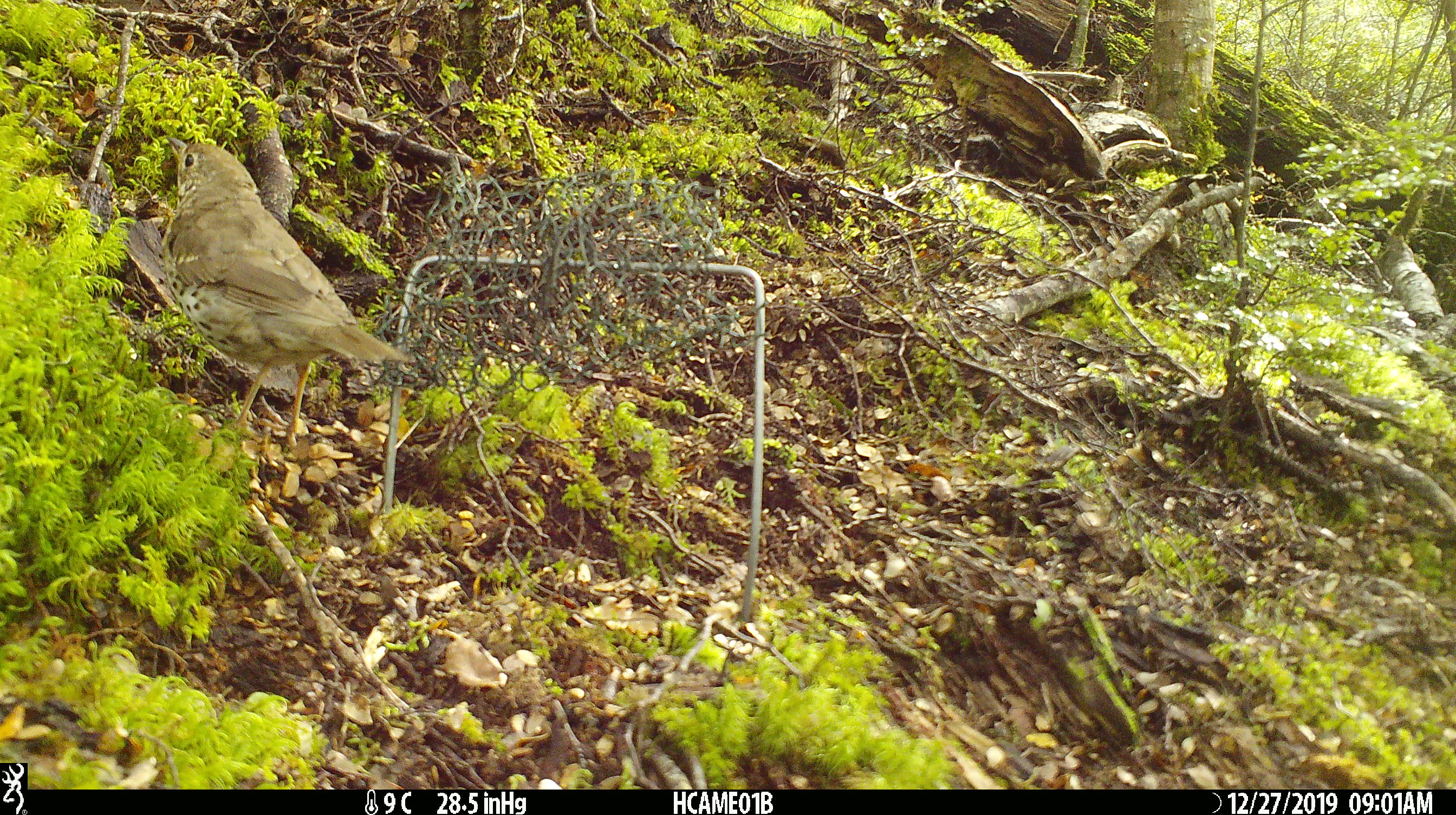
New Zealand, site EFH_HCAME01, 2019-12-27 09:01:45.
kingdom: Animalia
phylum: Chordata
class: Aves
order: Passeriformes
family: Turdidae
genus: Turdus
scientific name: Turdus philomelos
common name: song thrush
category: thrush